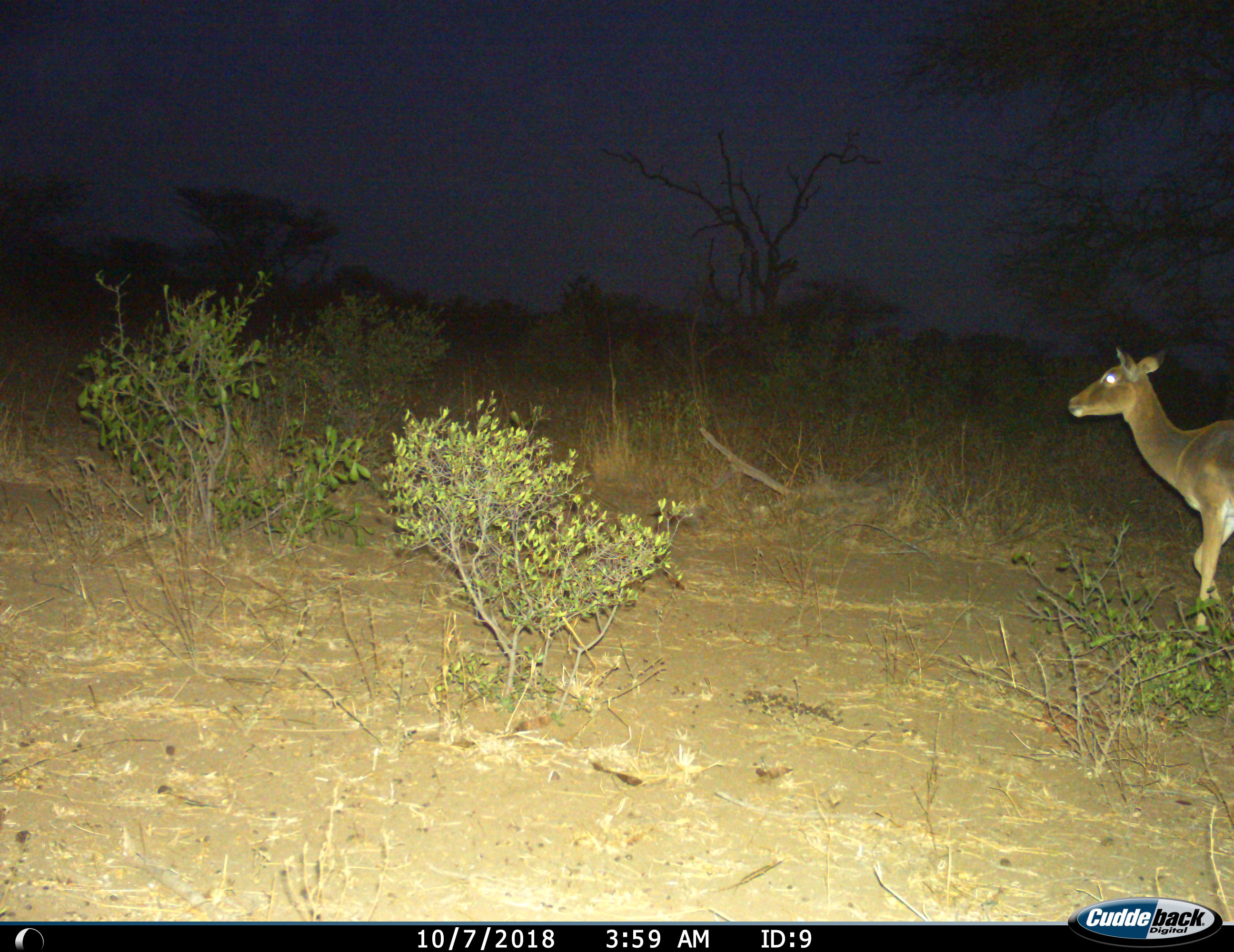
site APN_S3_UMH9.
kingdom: Animalia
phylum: Chordata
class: Mammalia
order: Artiodactyla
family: Bovidae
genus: Aepyceros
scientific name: Aepyceros melampus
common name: impala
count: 1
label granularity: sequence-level